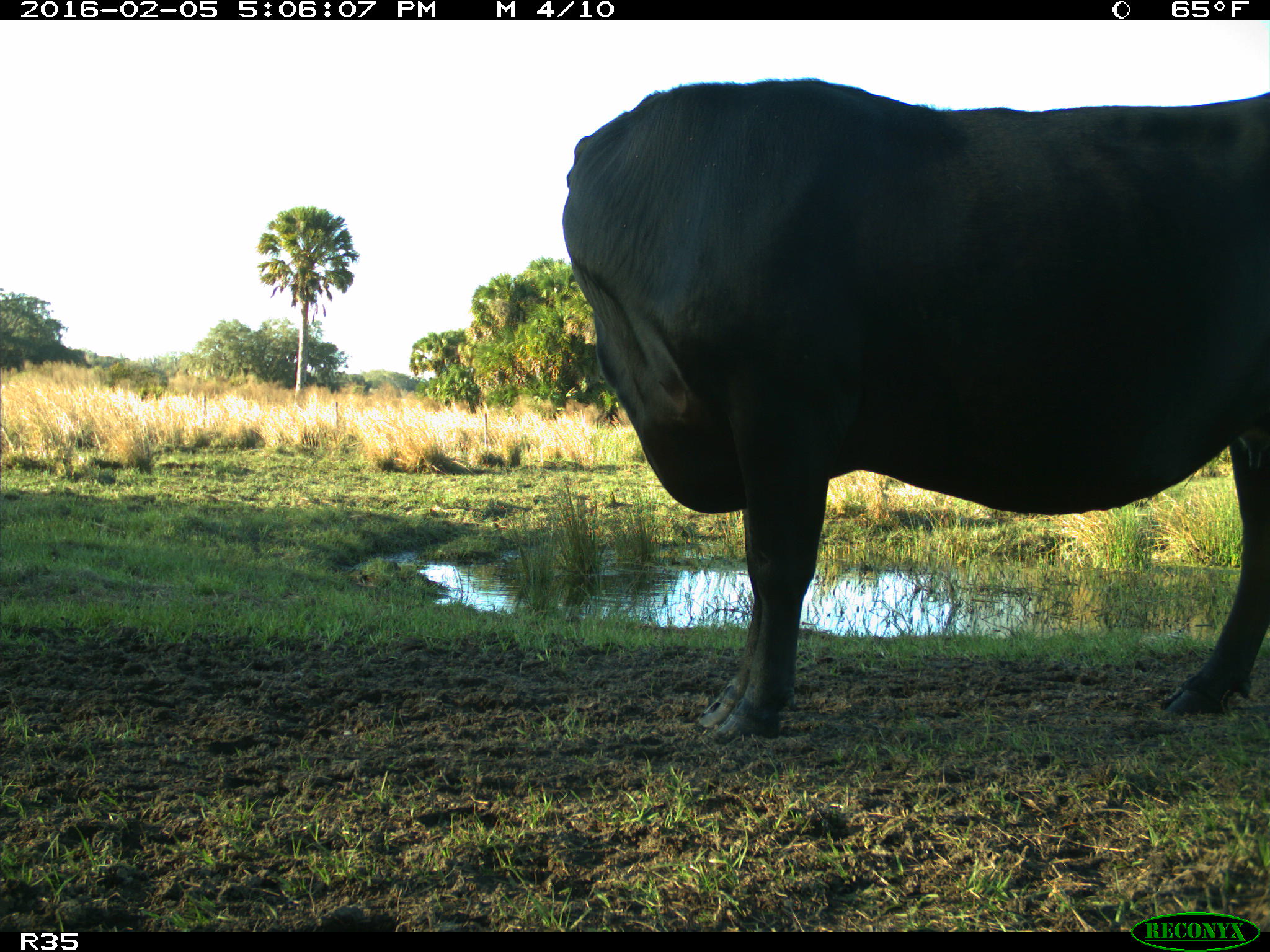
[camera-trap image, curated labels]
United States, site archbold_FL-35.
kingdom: Animalia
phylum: Chordata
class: Mammalia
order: Artiodactyla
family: Bovidae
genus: Bos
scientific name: Bos taurus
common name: domestic cow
Bos taurus (domestic cow).